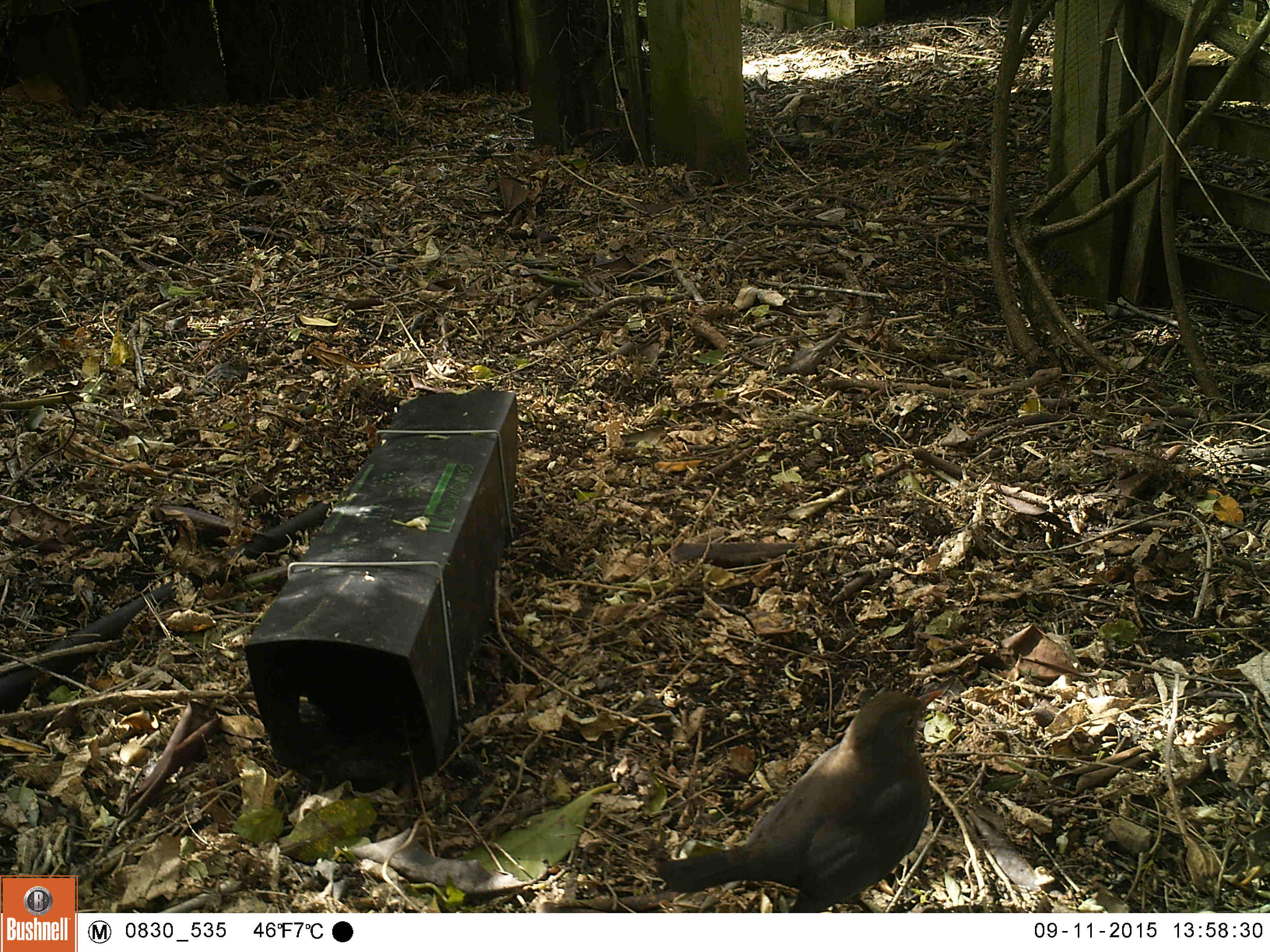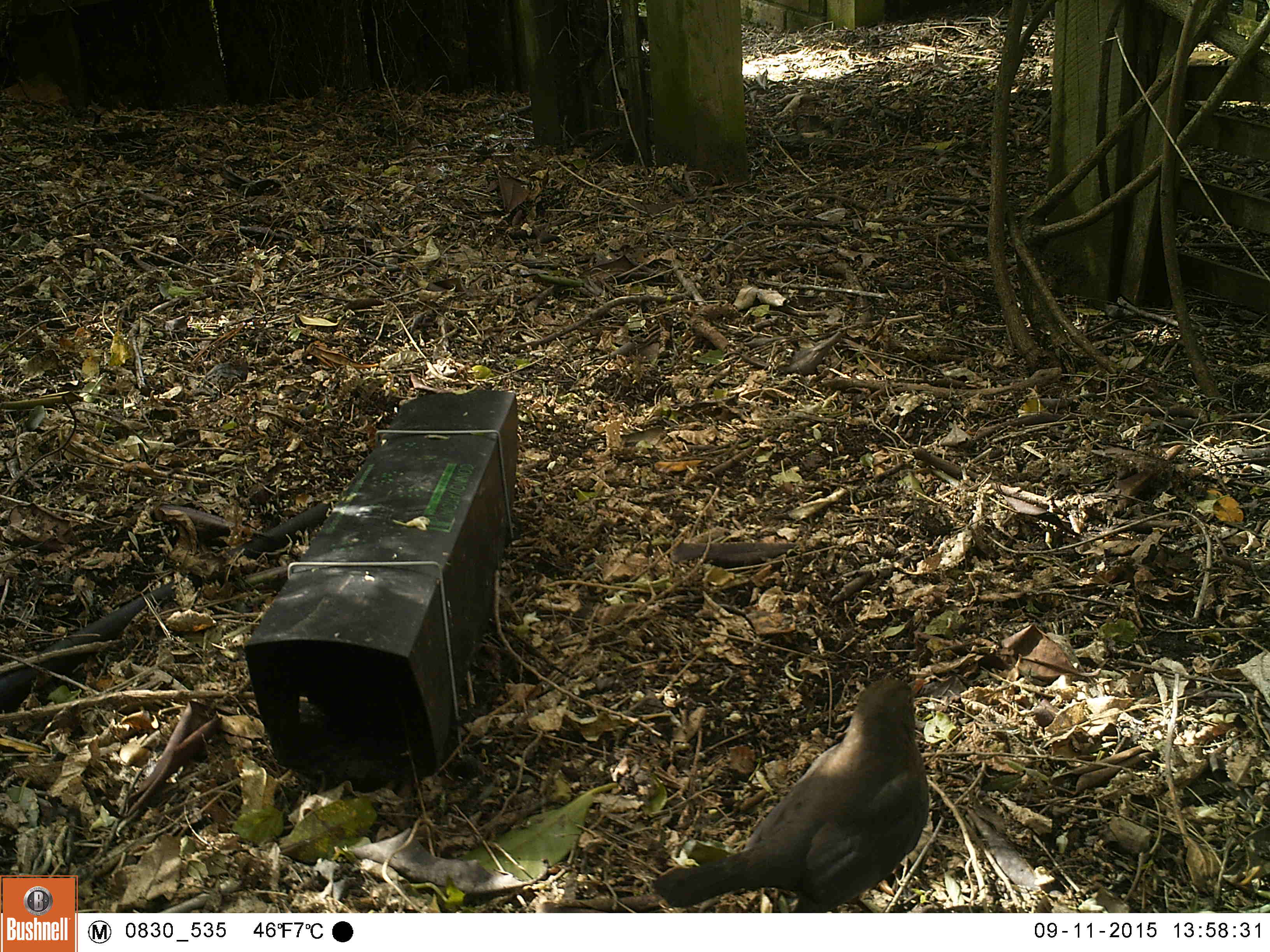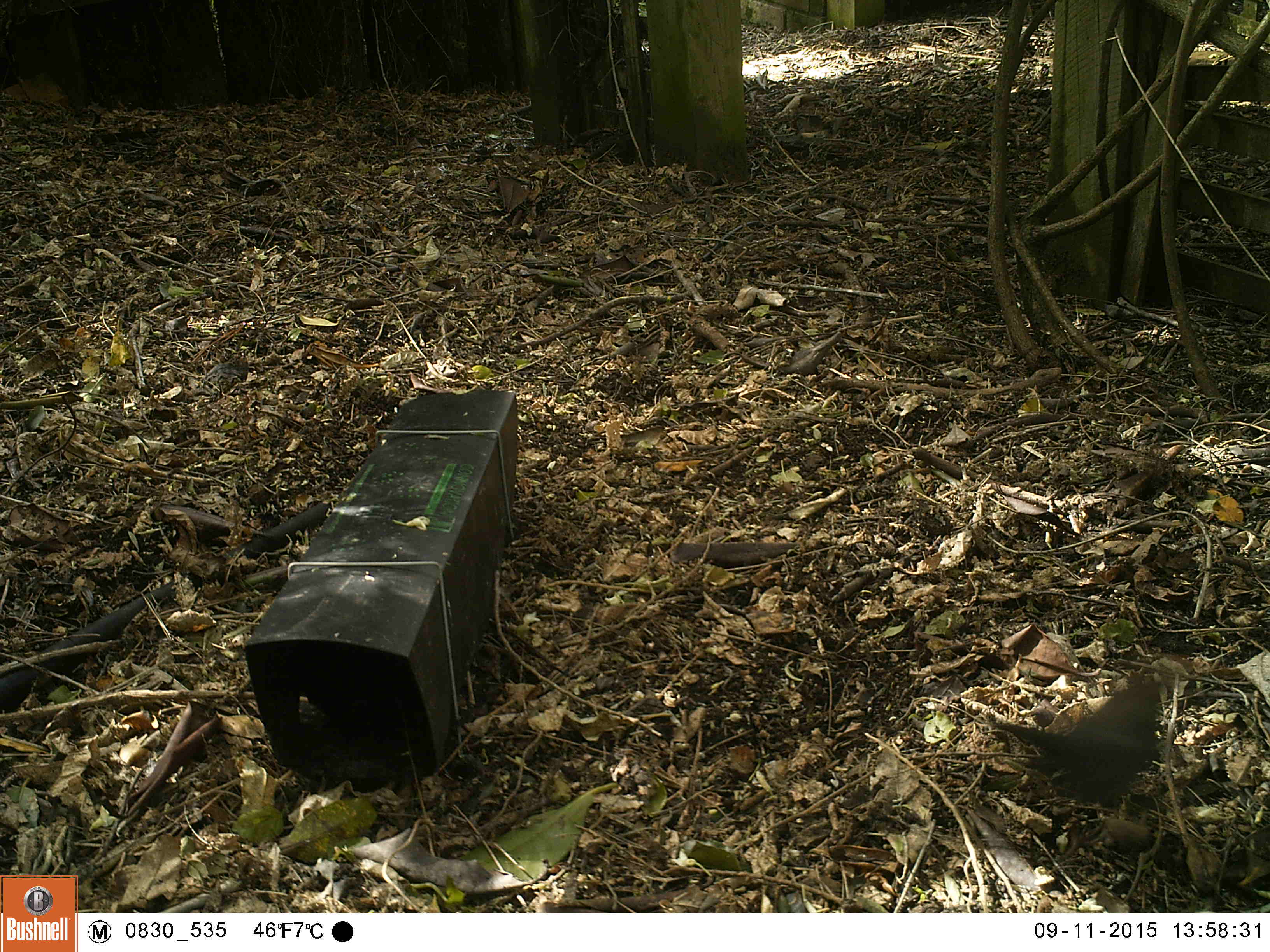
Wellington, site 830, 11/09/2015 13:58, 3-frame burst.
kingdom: Animalia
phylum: Chordata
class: Aves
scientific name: Aves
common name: bird